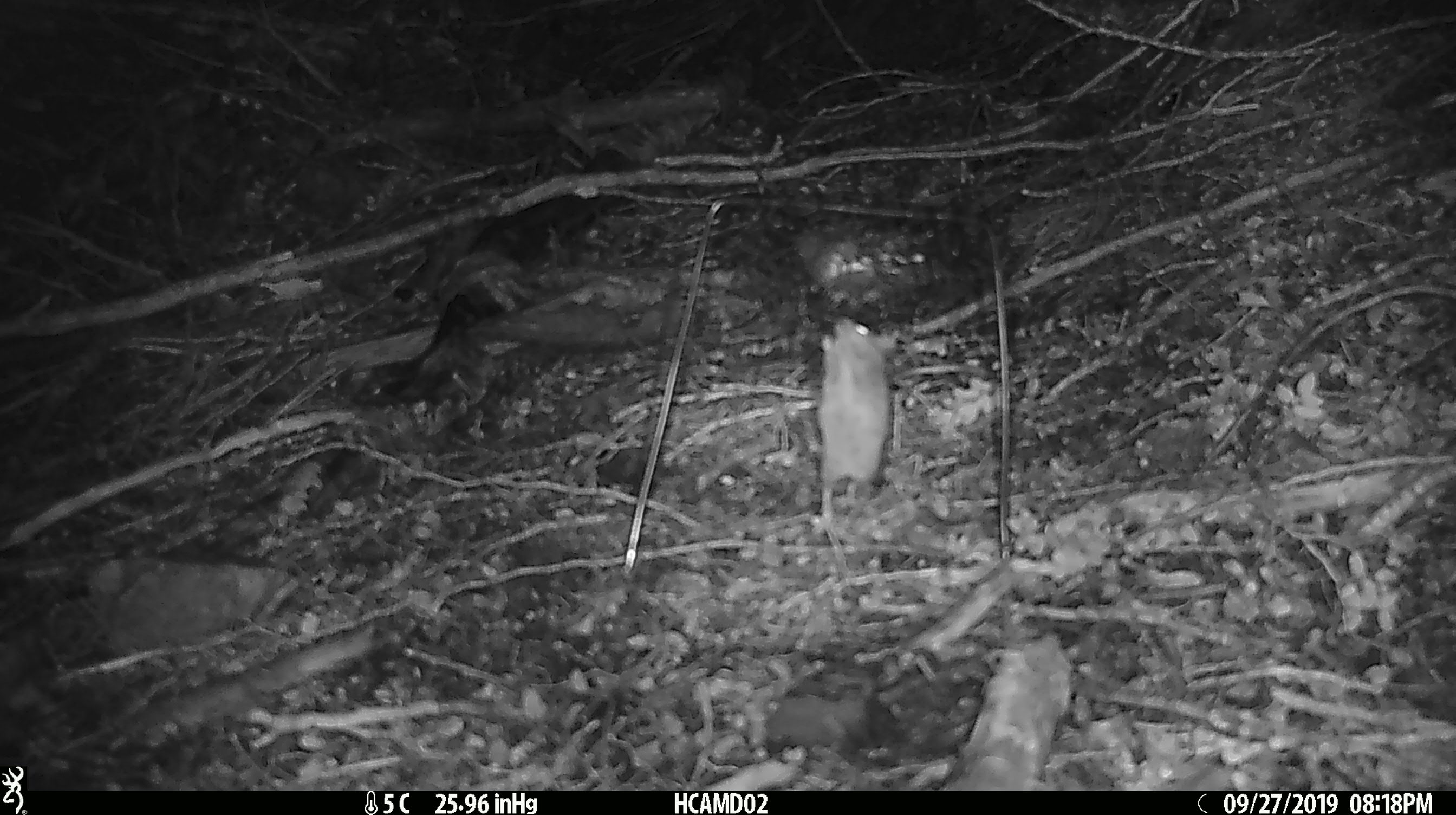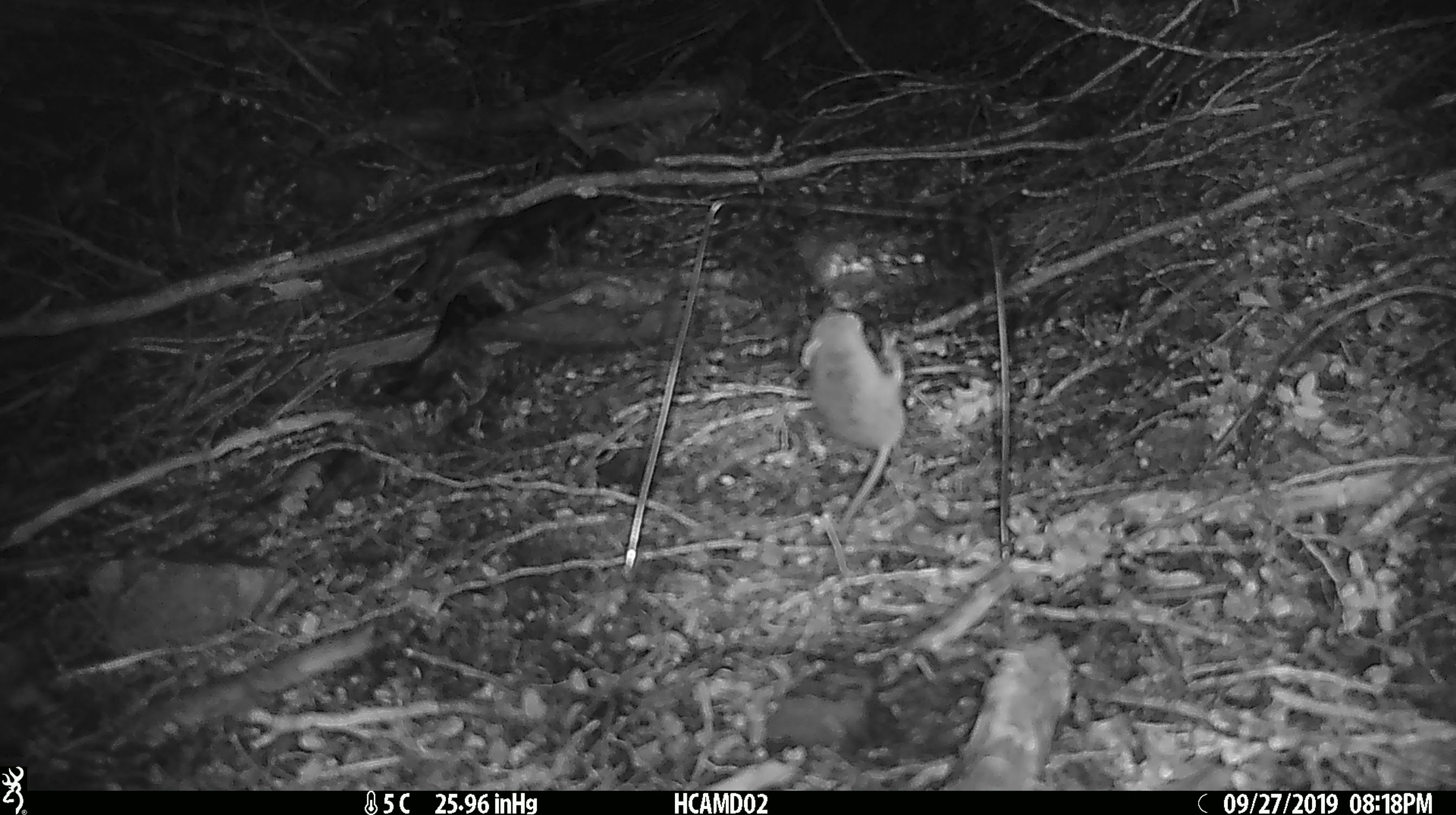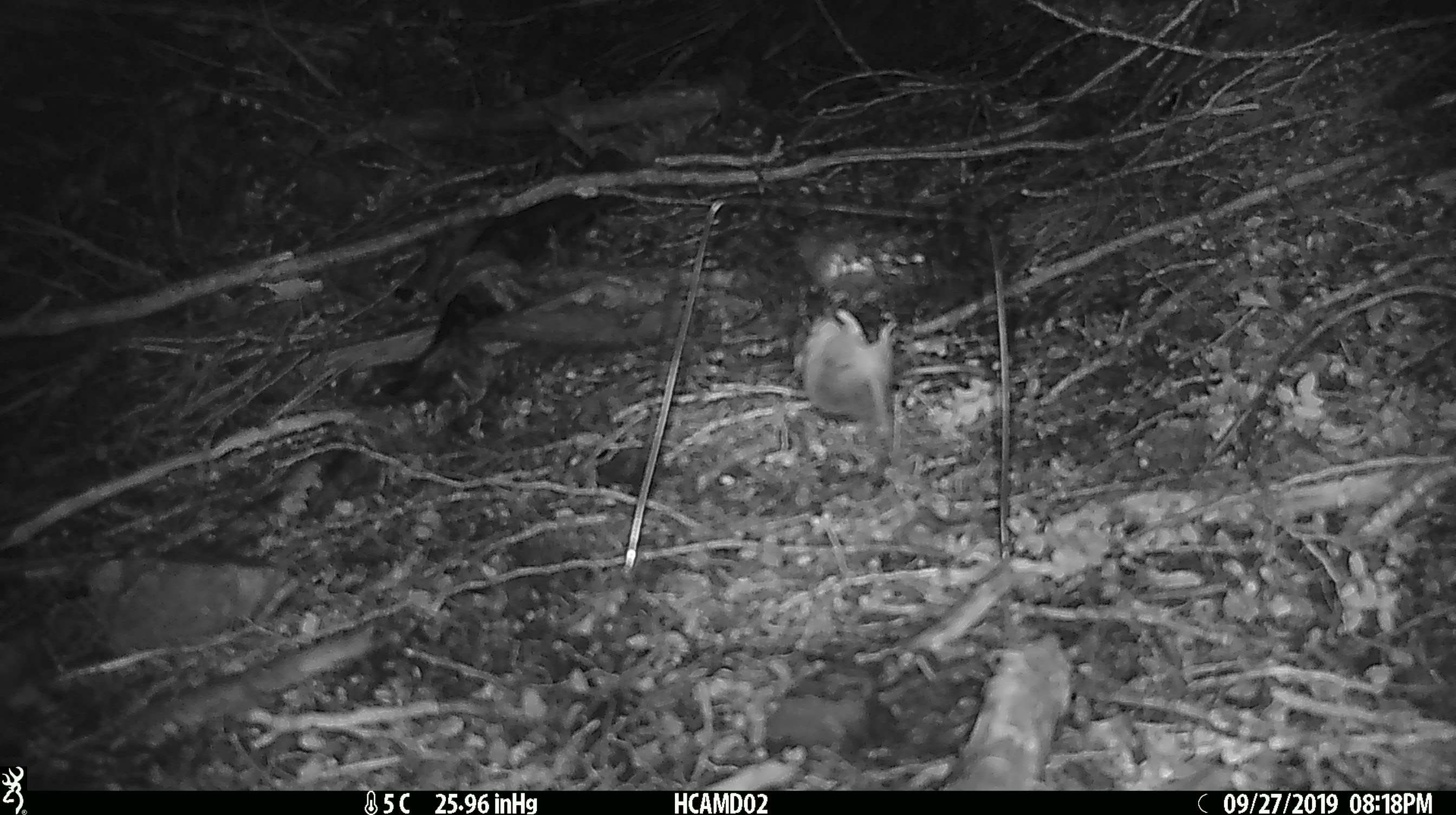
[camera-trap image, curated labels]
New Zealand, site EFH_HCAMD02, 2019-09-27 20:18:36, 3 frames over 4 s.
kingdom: Animalia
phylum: Chordata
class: Mammalia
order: Rodentia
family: Muridae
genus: Mus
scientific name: Mus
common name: mouse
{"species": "mouse (Mus)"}